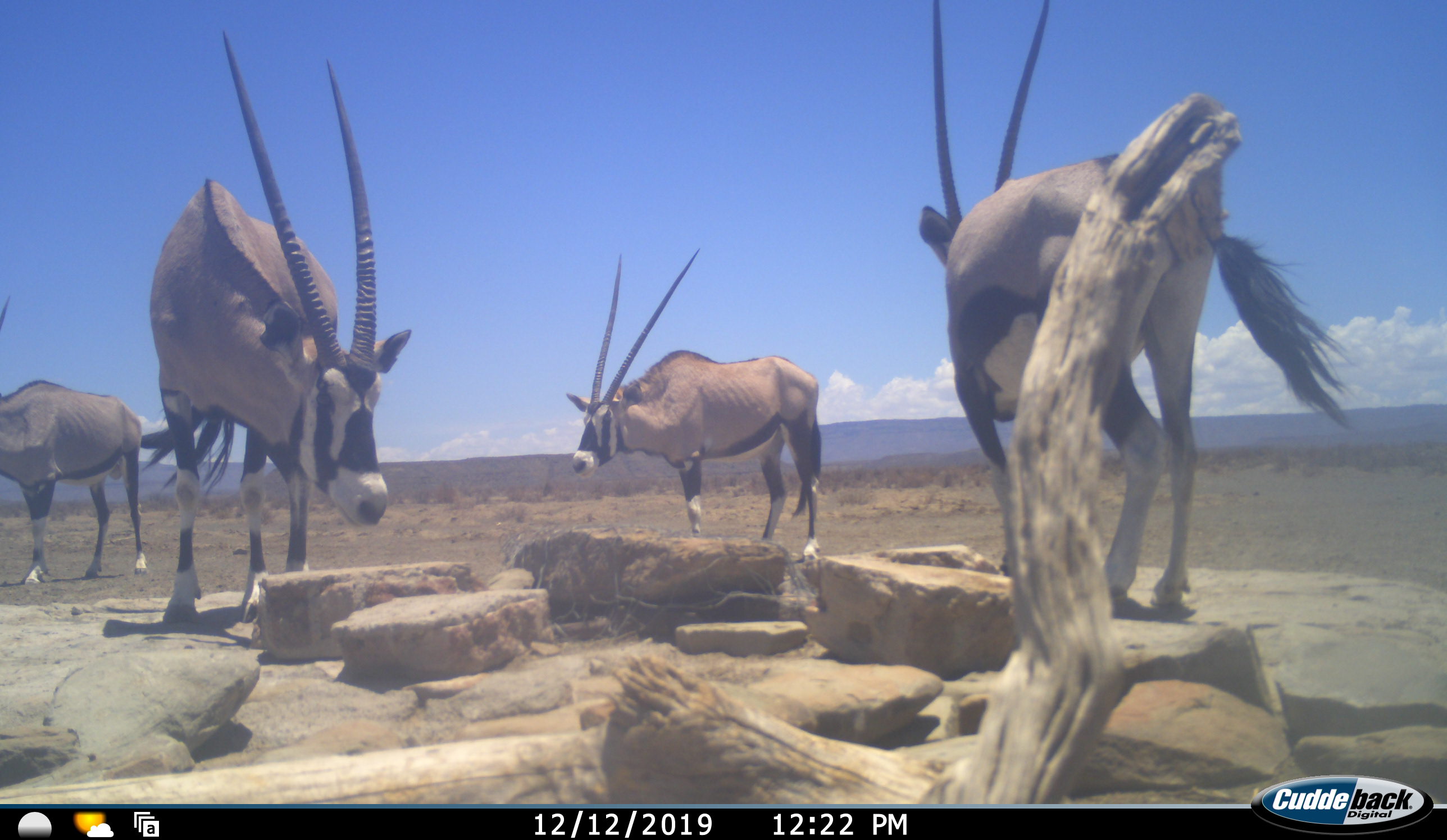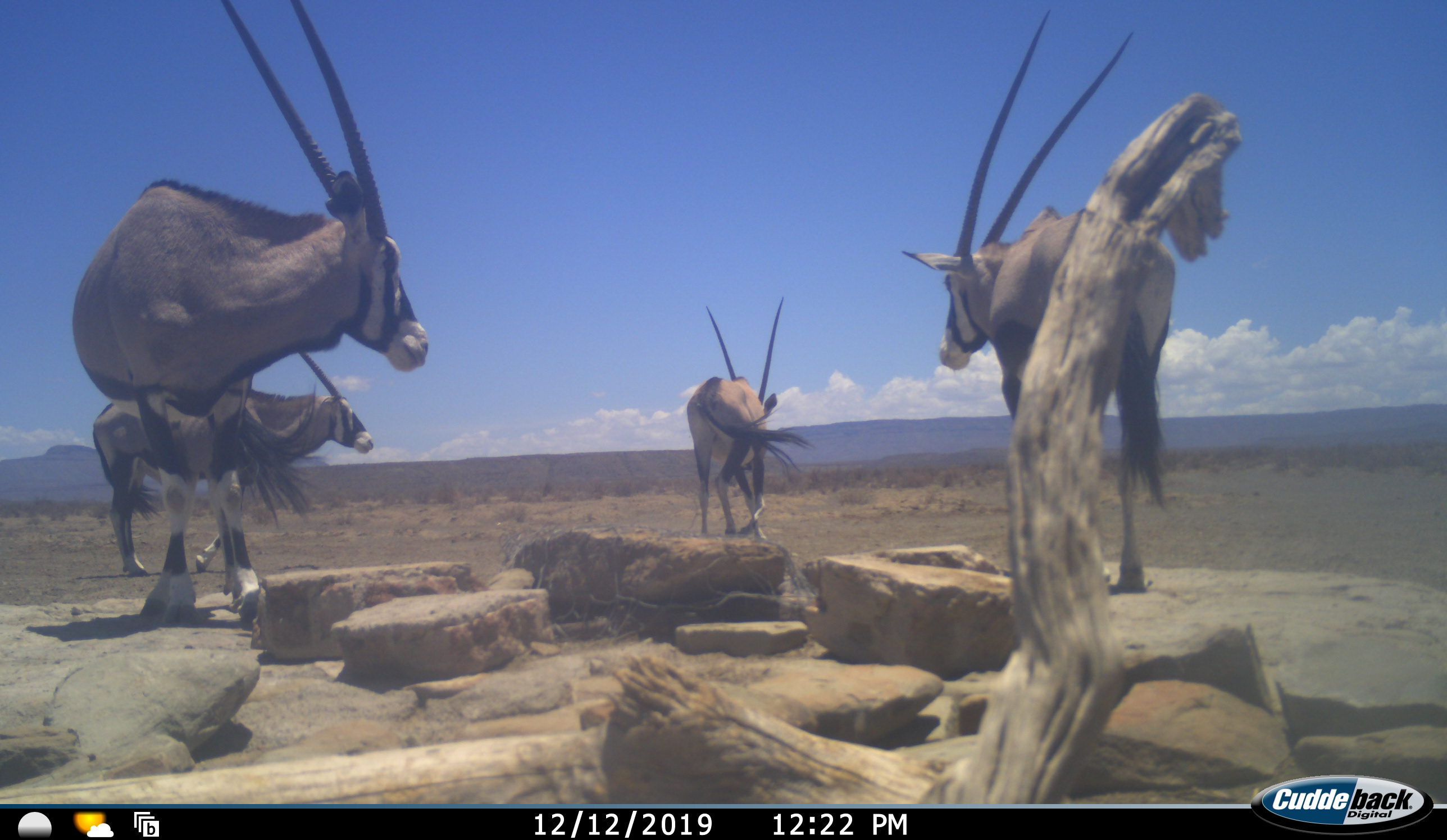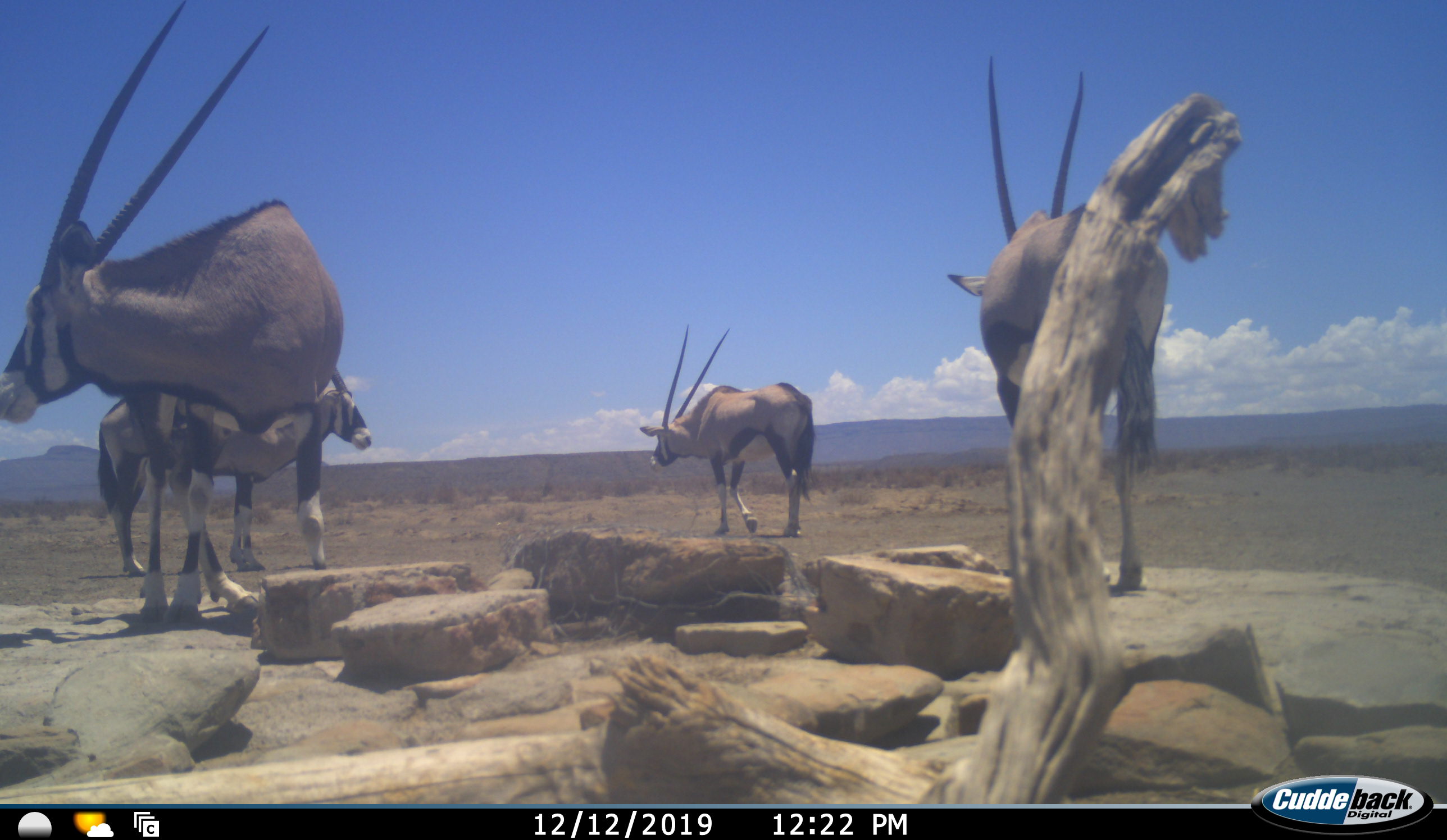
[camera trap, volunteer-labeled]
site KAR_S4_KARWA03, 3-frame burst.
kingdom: Animalia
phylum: Chordata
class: Mammalia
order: Artiodactyla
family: Bovidae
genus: Oryx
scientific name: Oryx gazella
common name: gemsbok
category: oryx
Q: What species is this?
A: Oryx (gemsbok) (Oryx gazella).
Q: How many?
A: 4.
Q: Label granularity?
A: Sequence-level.